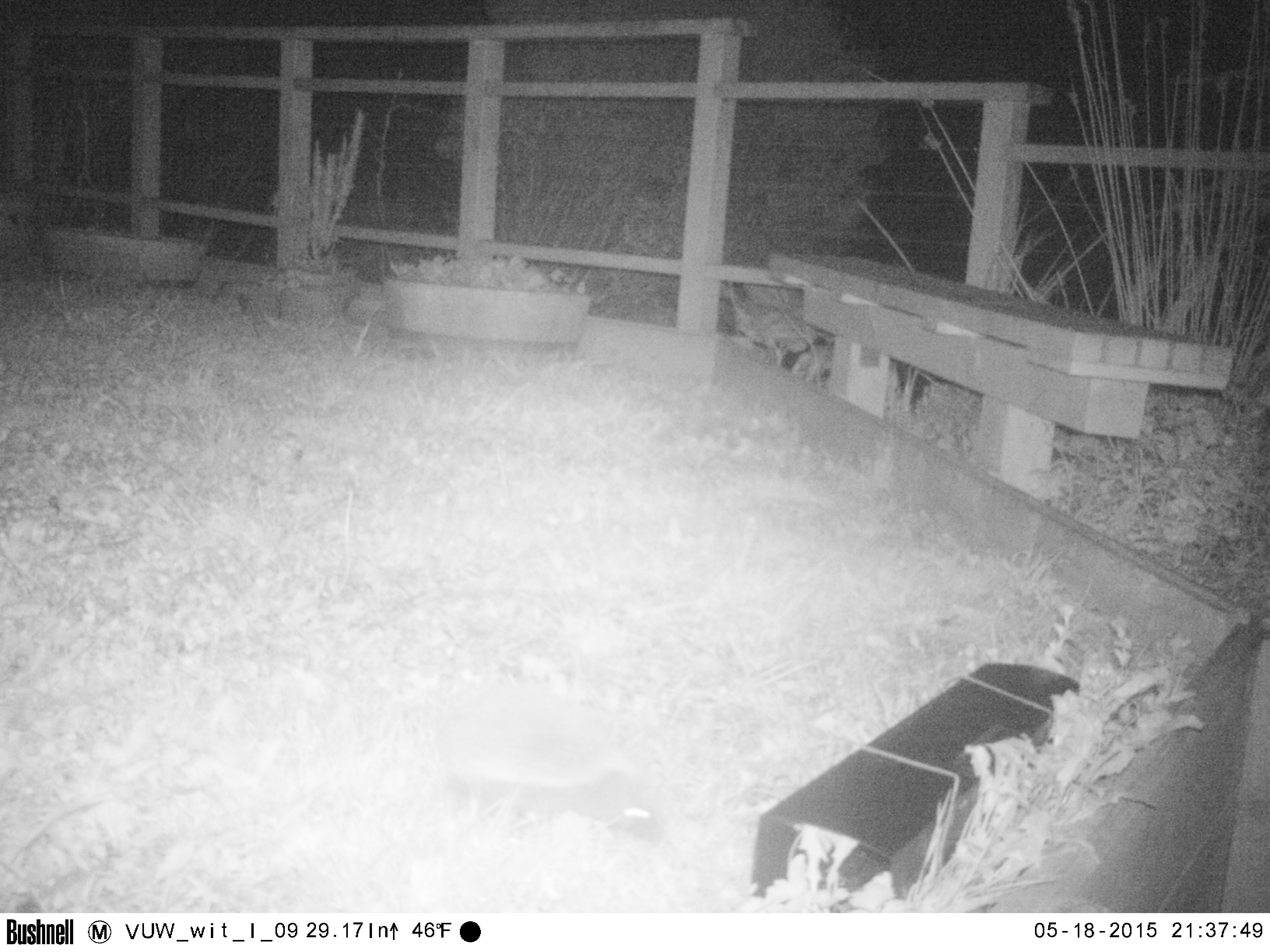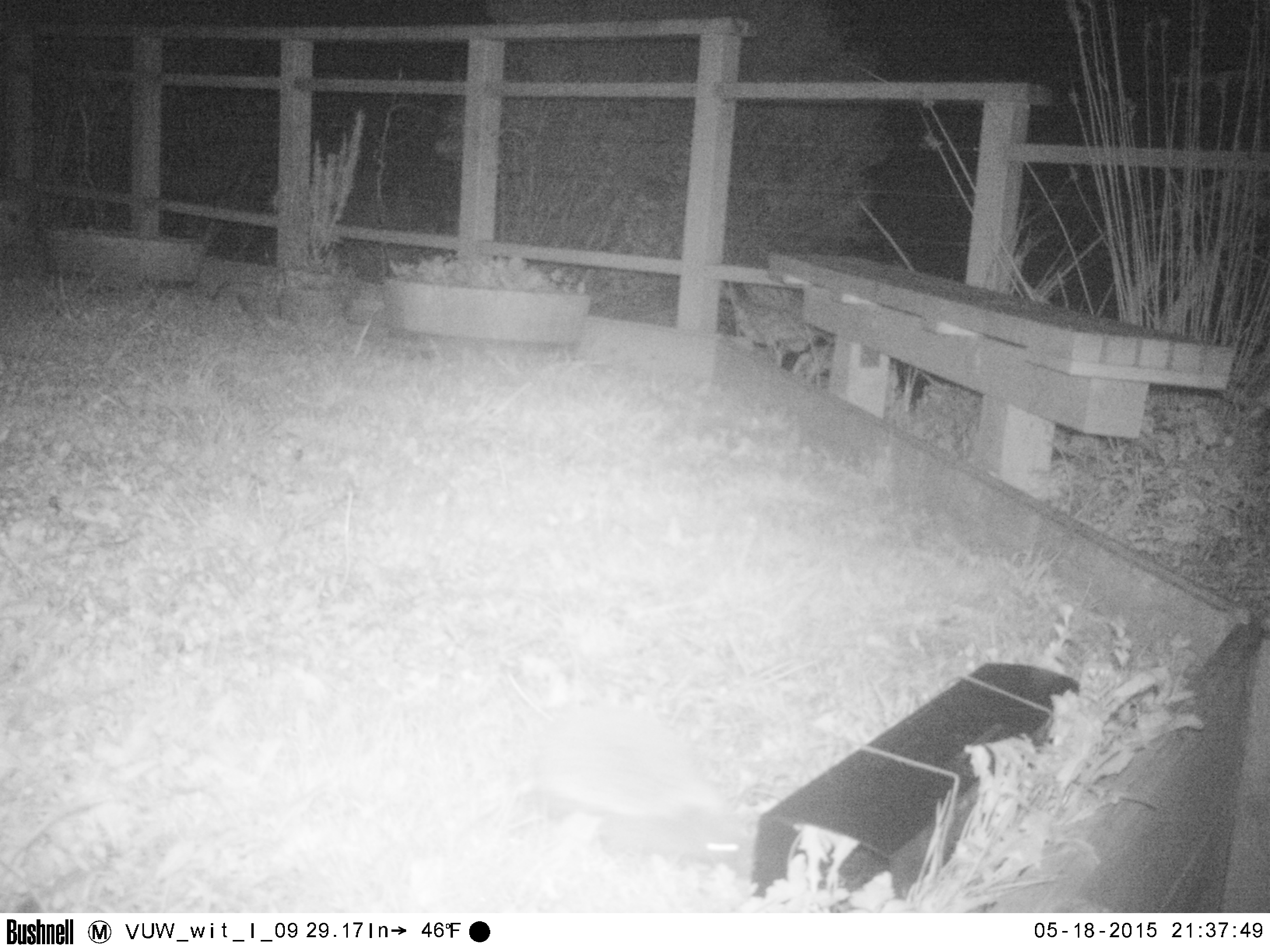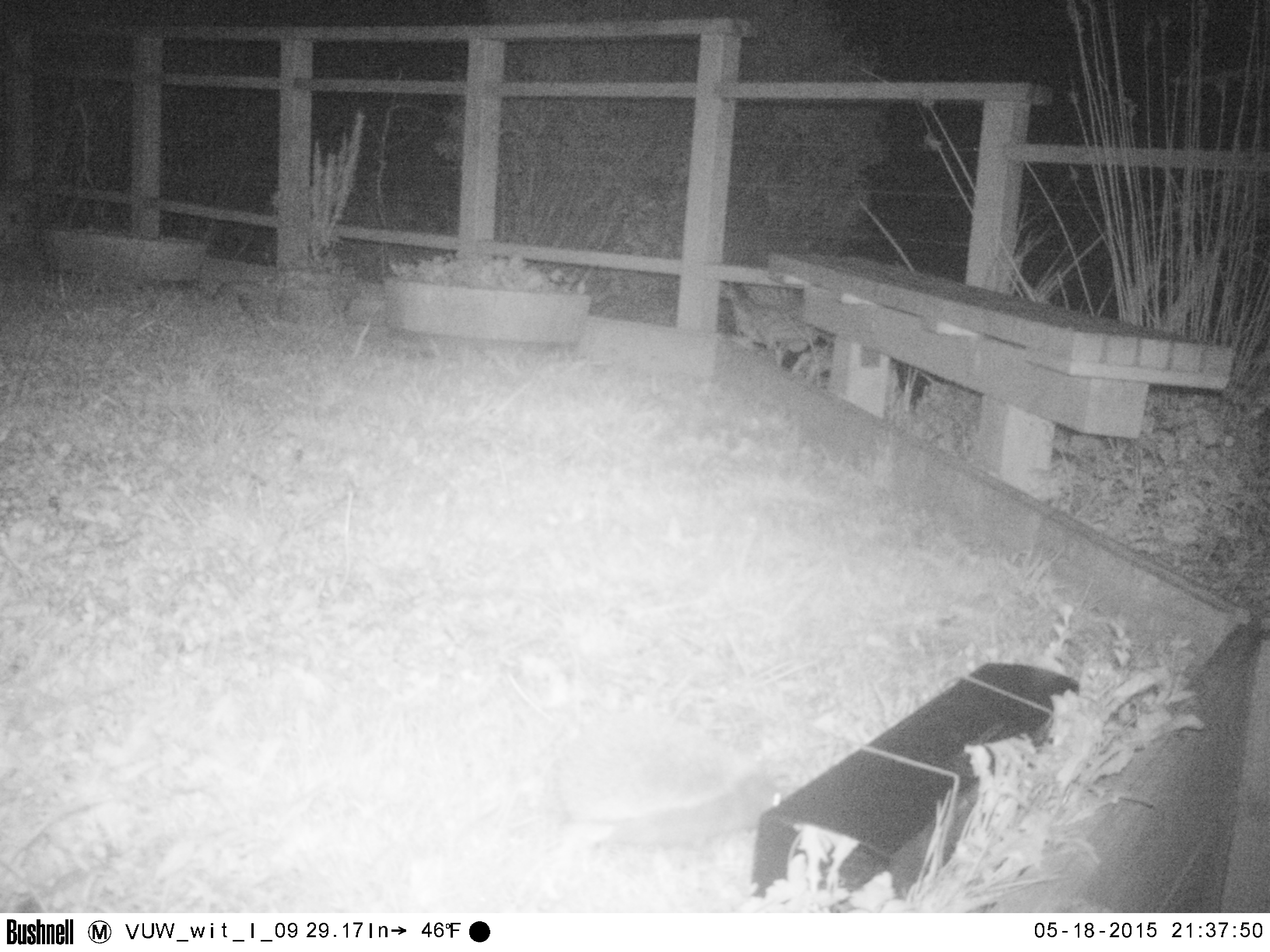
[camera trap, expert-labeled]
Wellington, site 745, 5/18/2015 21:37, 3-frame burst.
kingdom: Animalia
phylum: Chordata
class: Mammalia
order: Eulipotyphla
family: Erinaceidae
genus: Erinaceus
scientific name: Erinaceus europaeus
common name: hedgehog